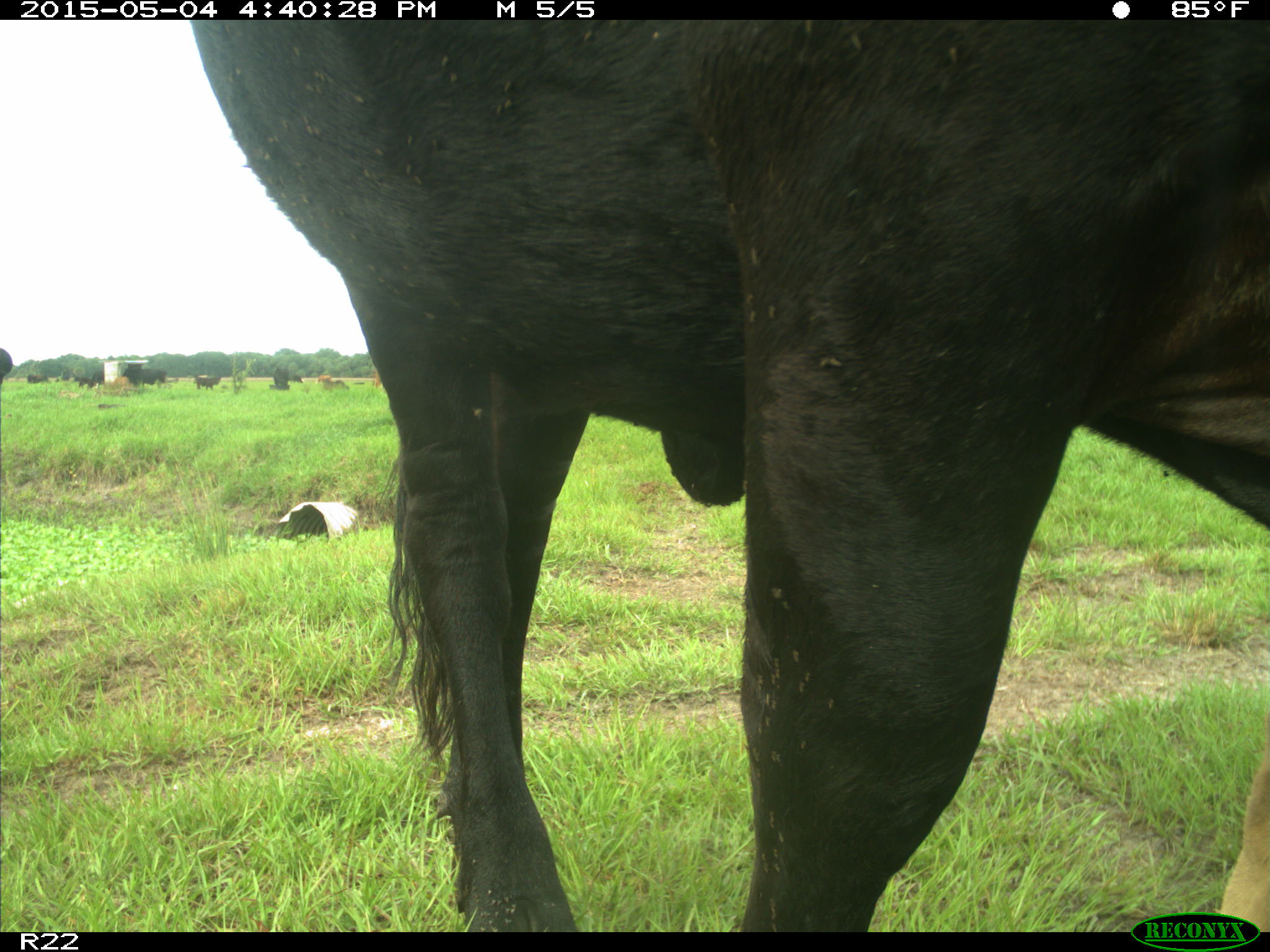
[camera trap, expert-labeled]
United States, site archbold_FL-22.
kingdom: Animalia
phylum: Chordata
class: Mammalia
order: Artiodactyla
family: Bovidae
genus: Bos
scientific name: Bos taurus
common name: domestic cow